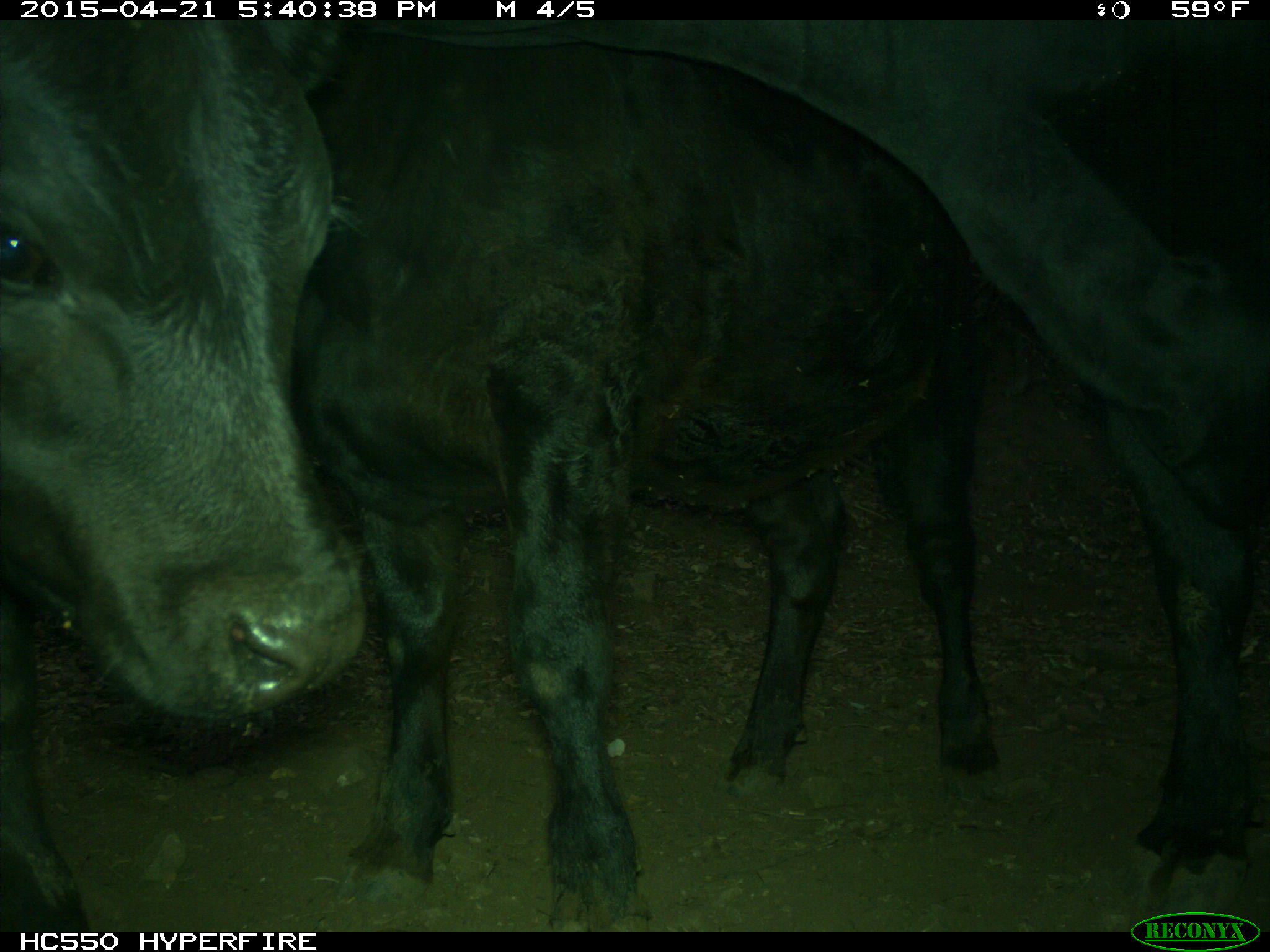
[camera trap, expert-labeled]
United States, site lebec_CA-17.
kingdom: Animalia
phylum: Chordata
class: Mammalia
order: Artiodactyla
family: Bovidae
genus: Bos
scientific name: Bos taurus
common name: domestic cow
Bos taurus (domestic cow).